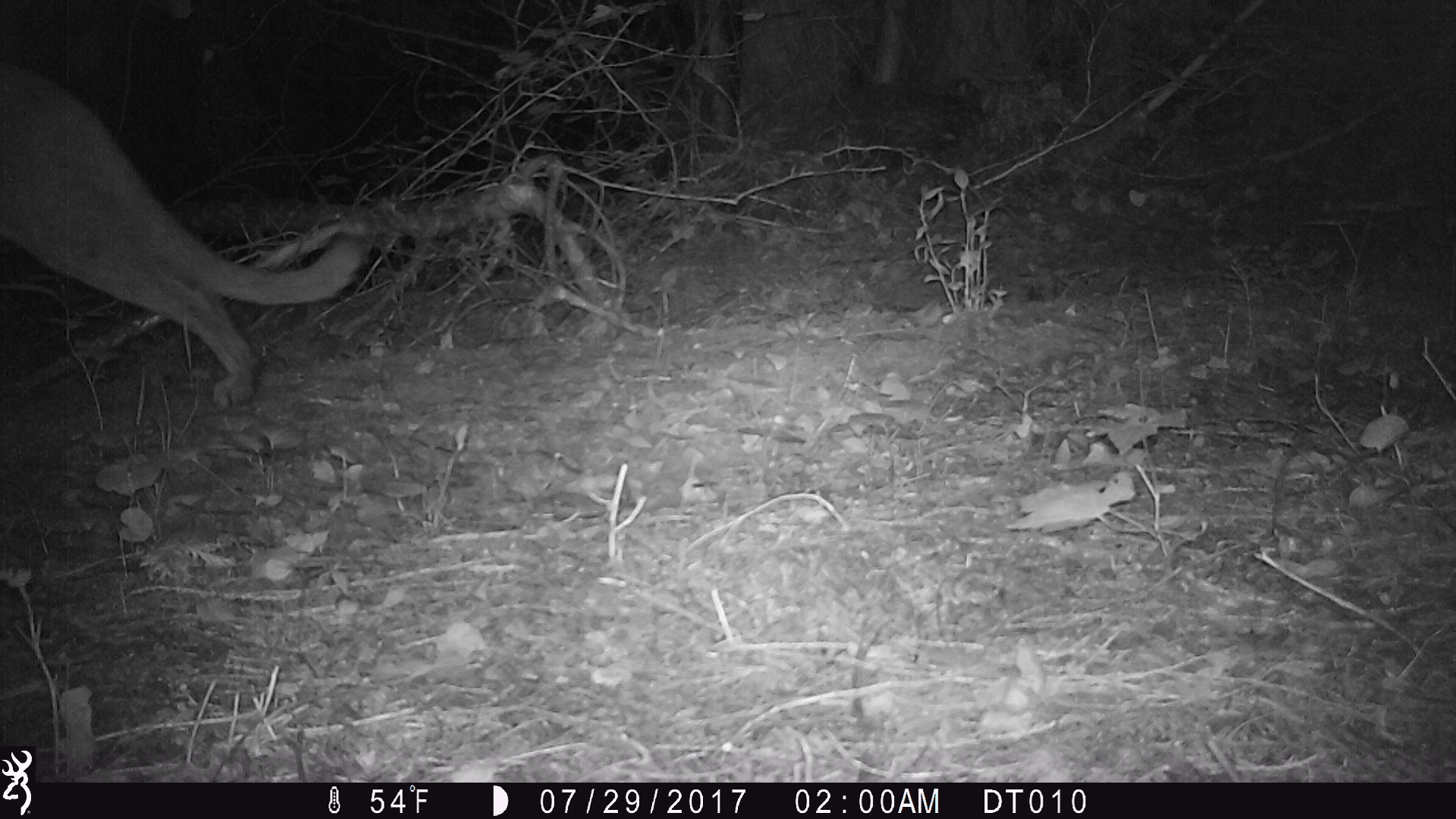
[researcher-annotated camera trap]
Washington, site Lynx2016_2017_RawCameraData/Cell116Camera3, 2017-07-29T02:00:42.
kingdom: Animalia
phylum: Chordata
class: Mammalia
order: Carnivora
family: Felidae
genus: Puma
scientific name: Puma concolor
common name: mountain lion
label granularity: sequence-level